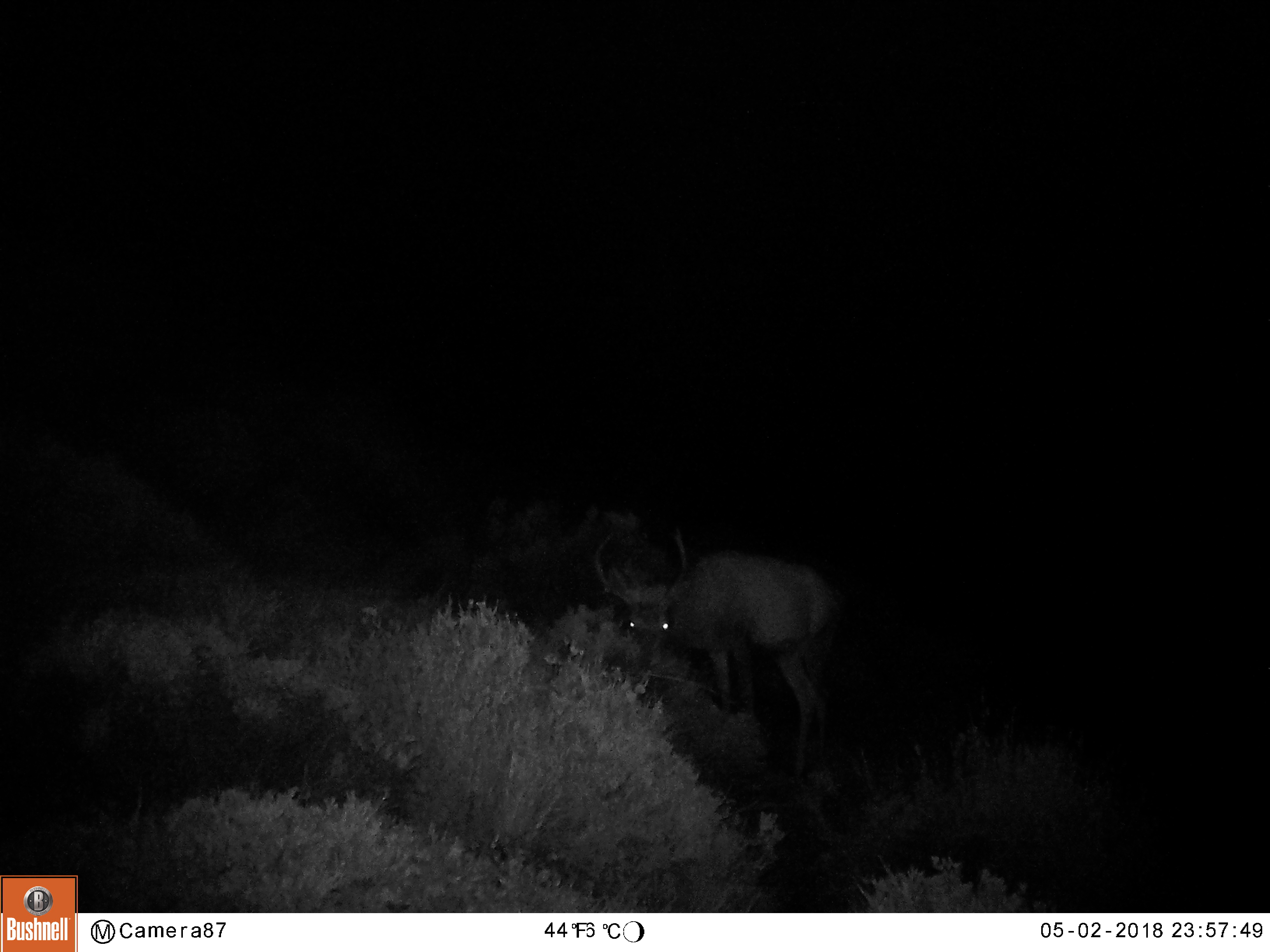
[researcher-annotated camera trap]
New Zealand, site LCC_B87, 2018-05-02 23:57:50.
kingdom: Animalia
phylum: Chordata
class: Mammalia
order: Artiodactyla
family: Cervidae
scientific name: Cervidae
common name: deer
Deer (Cervidae).